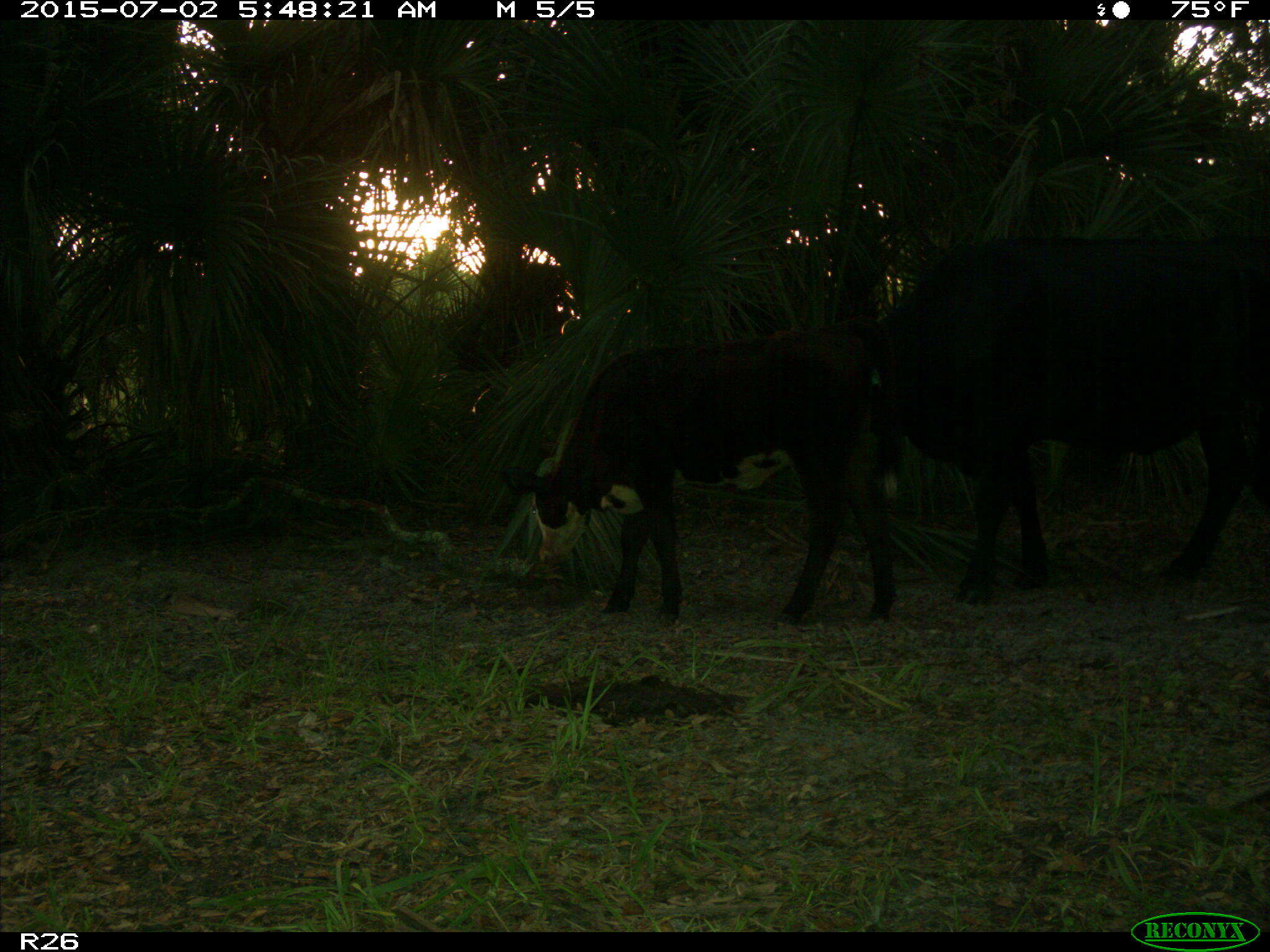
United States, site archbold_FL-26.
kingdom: Animalia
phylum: Chordata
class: Mammalia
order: Artiodactyla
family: Bovidae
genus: Bos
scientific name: Bos taurus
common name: domestic cow